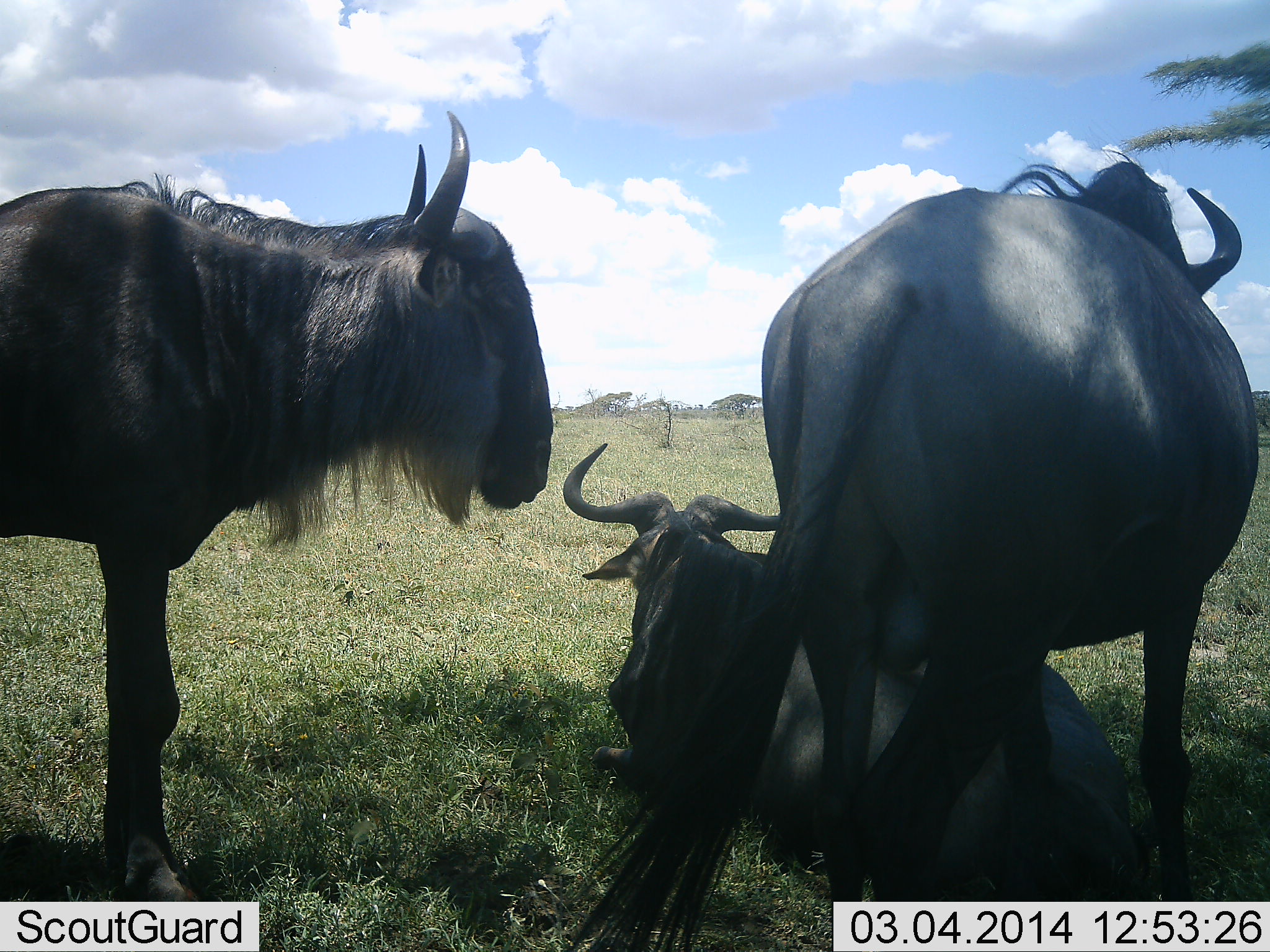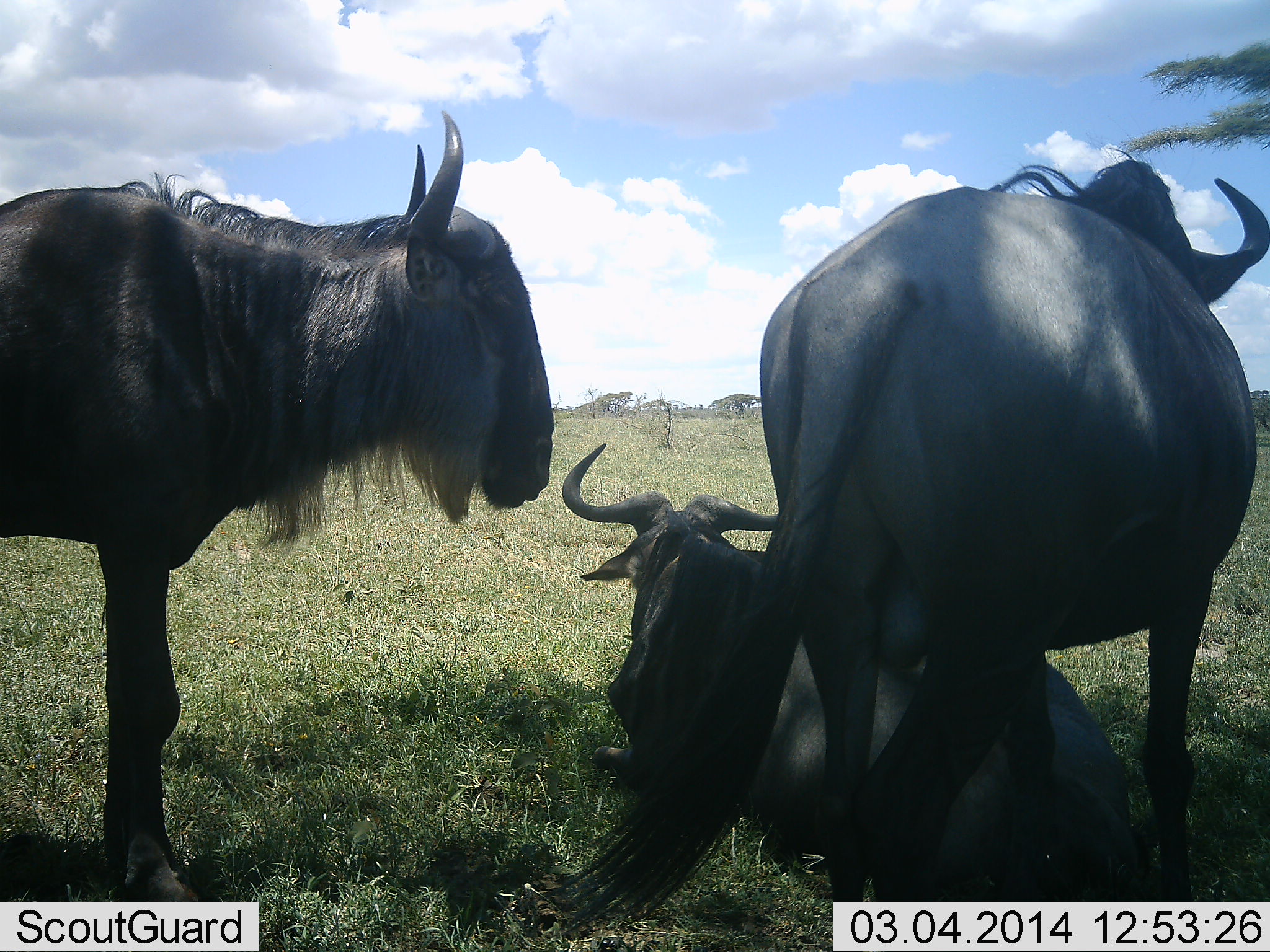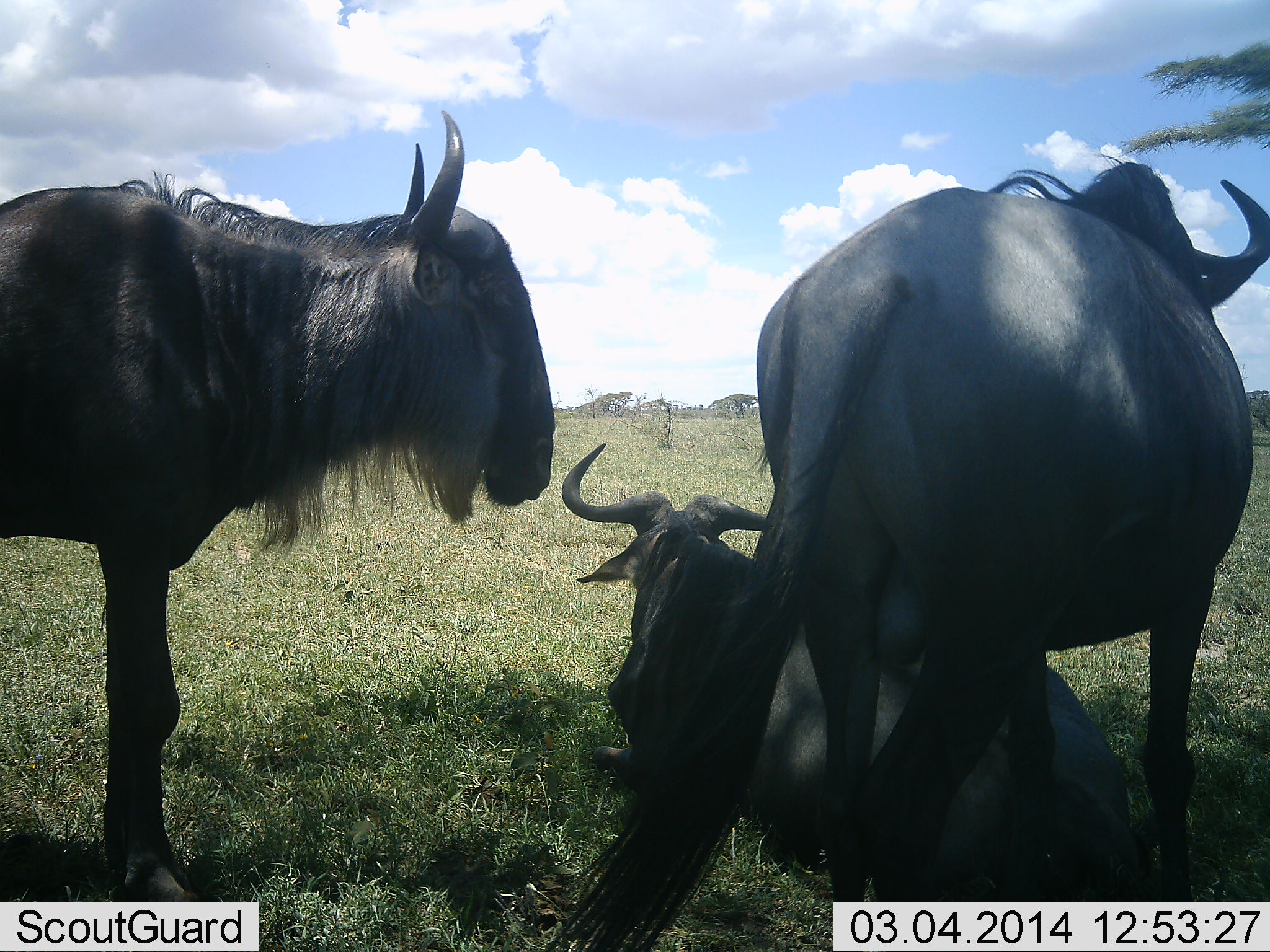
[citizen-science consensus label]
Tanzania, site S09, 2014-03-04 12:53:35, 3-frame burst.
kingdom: Animalia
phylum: Chordata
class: Mammalia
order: Artiodactyla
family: Bovidae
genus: Connochaetes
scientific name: Connochaetes taurinus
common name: blue wildebeest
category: wildebeest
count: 3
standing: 100%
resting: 90%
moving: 0%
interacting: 0%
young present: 0%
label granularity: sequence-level